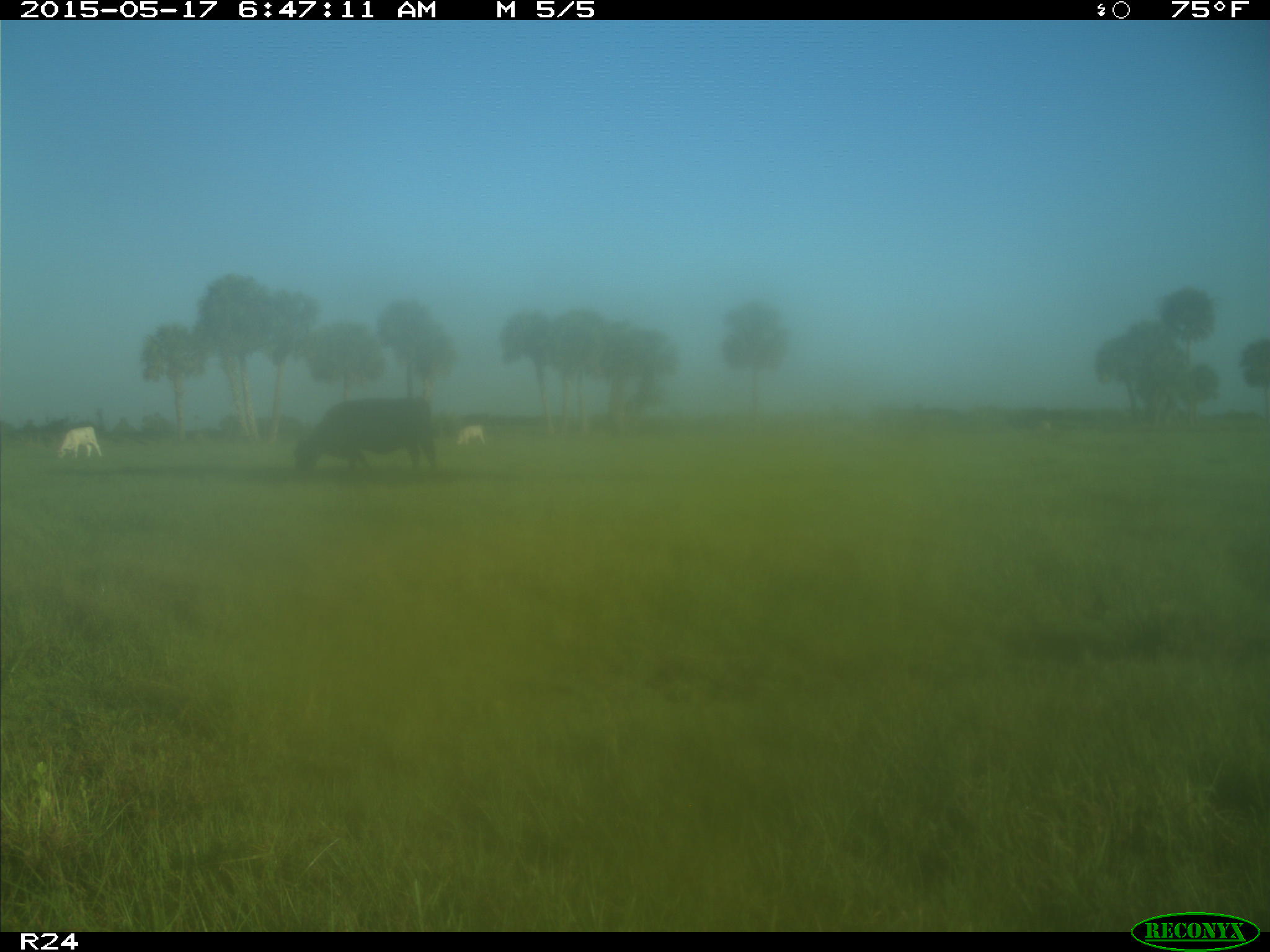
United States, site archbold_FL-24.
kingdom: Animalia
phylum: Chordata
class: Mammalia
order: Artiodactyla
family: Bovidae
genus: Bos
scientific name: Bos taurus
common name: domestic cow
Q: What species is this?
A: Bos taurus (domestic cow).